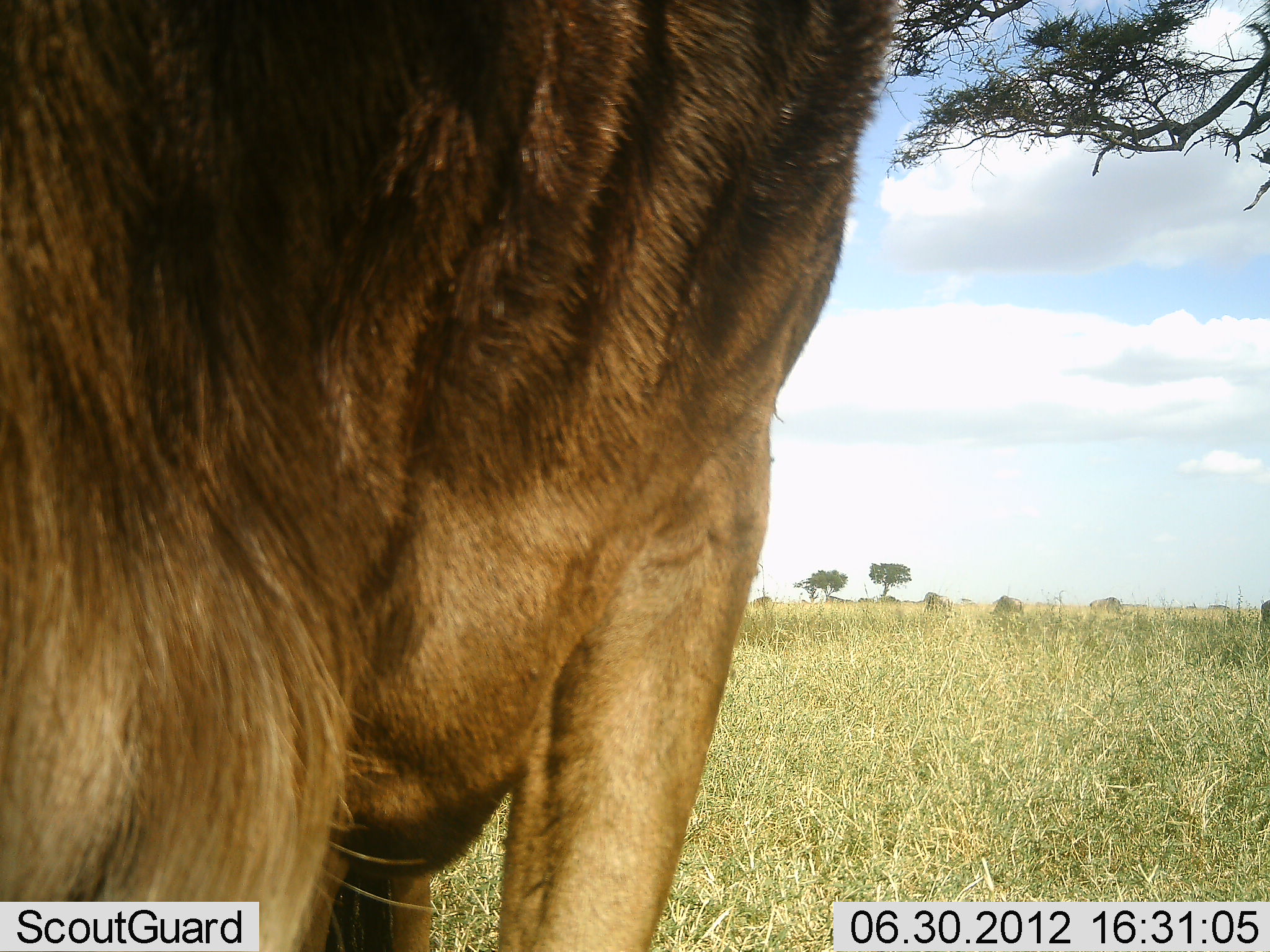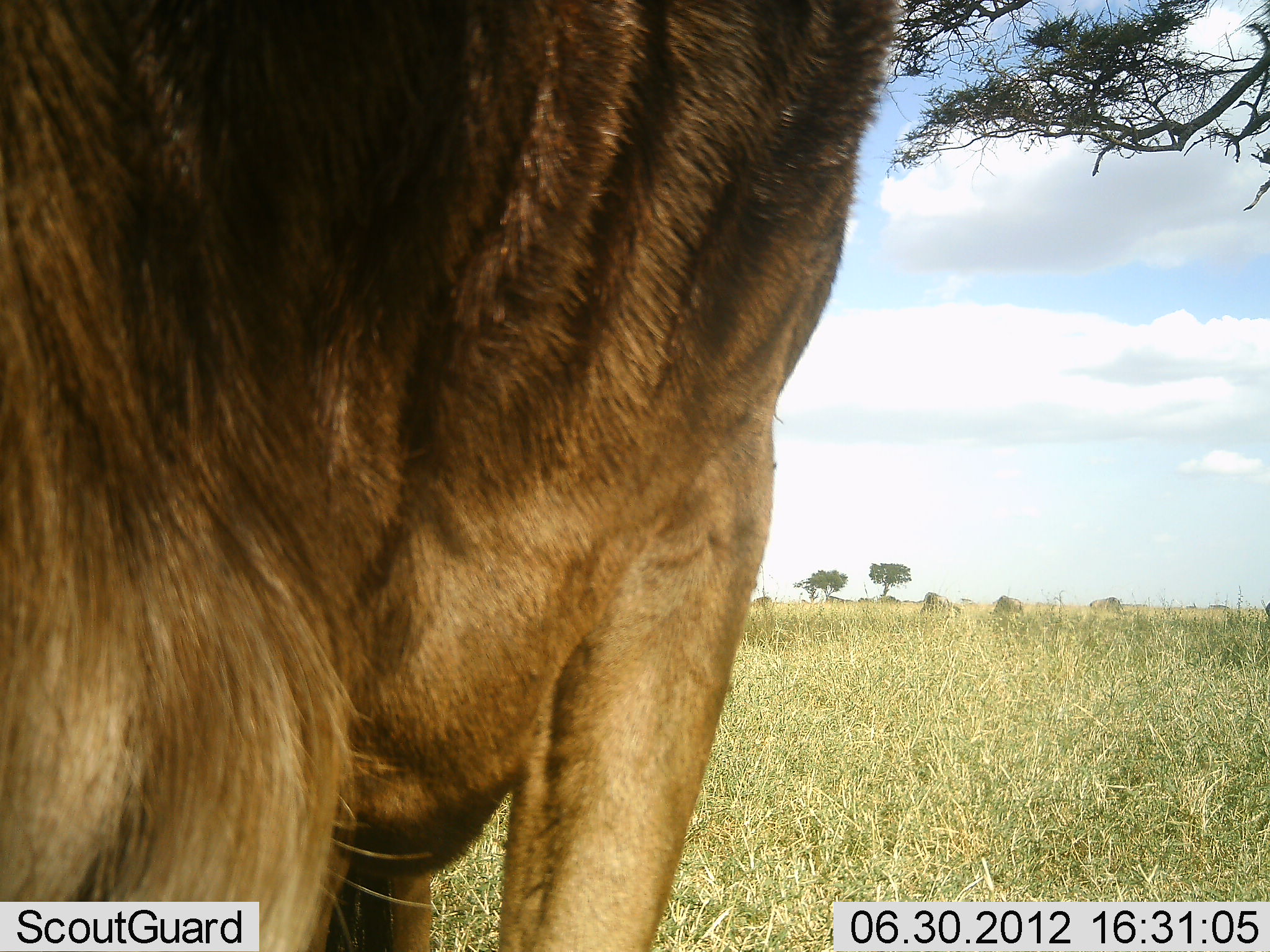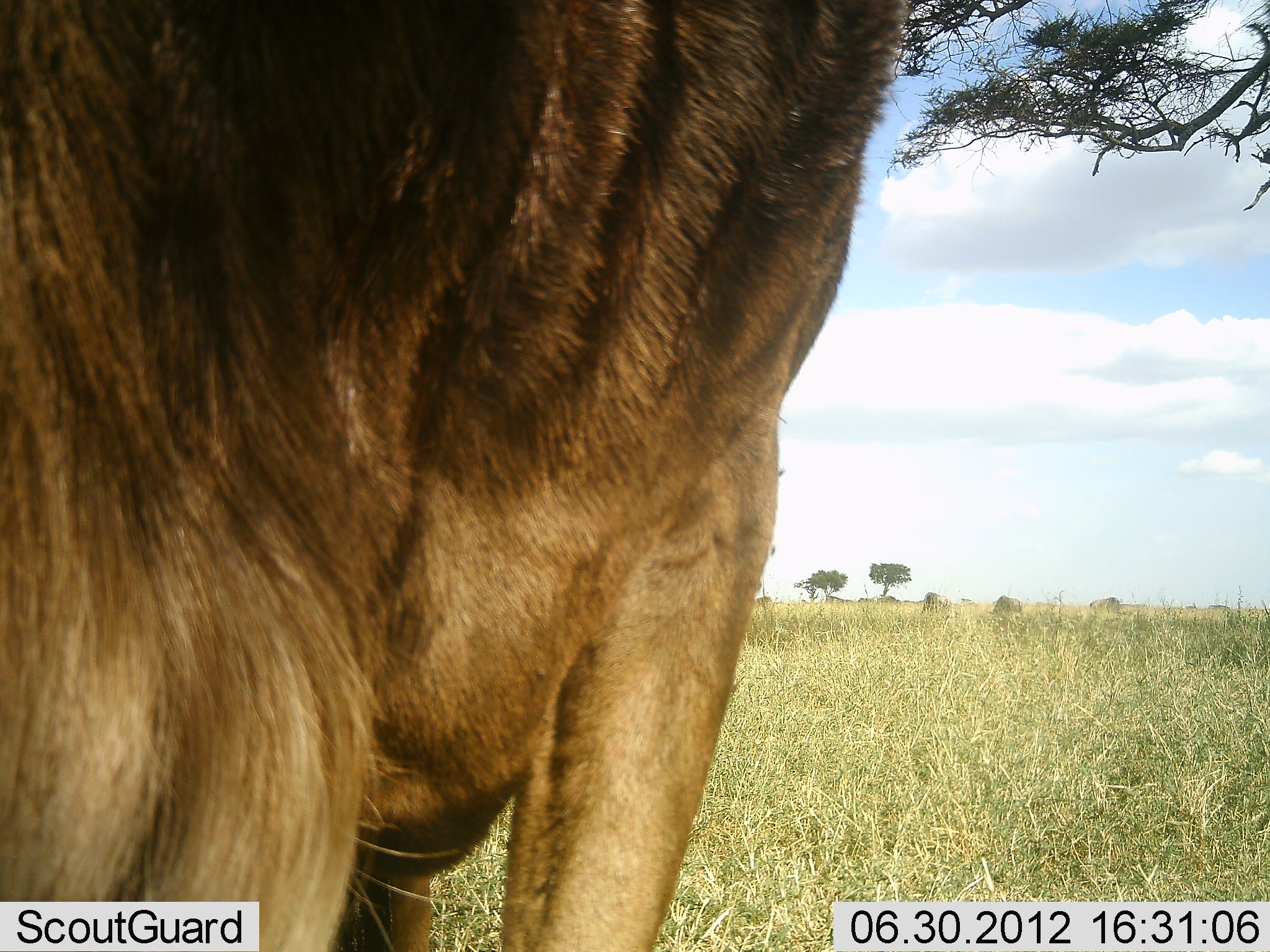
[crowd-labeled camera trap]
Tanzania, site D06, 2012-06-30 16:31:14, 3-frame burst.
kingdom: Animalia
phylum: Chordata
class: Mammalia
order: Artiodactyla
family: Bovidae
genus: Connochaetes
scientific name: Connochaetes taurinus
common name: blue wildebeest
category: wildebeest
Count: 1.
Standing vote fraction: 90%.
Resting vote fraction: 0%.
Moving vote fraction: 0%.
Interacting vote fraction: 0%.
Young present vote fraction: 0%.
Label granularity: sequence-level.